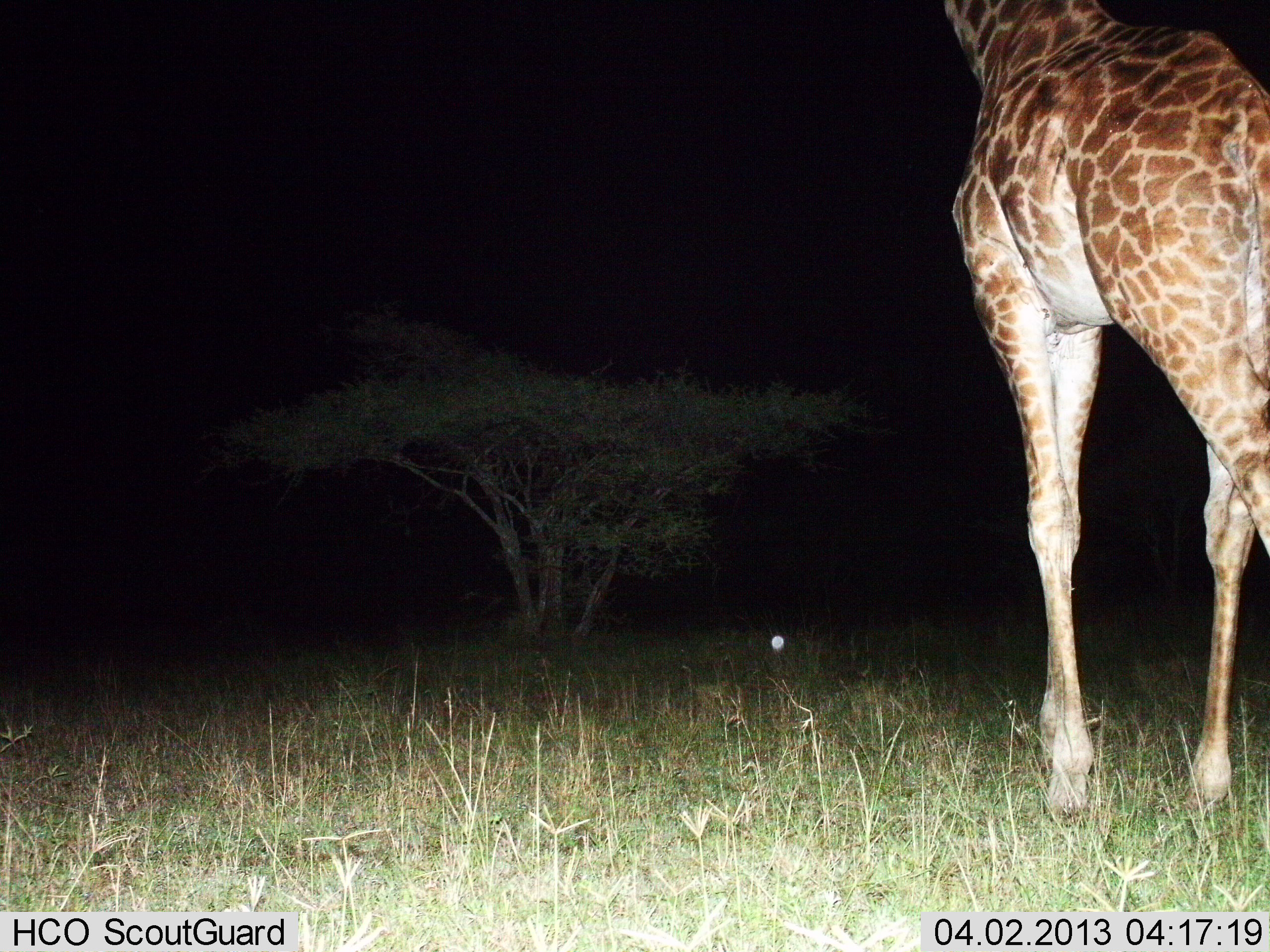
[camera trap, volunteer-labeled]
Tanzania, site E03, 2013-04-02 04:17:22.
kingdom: Animalia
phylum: Chordata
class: Mammalia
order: Artiodactyla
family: Giraffidae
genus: Giraffa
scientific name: Giraffa camelopardalis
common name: giraffe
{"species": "giraffe (Giraffa camelopardalis)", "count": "1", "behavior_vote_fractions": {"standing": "77%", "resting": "0%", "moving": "27%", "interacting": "0%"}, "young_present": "0%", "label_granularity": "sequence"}